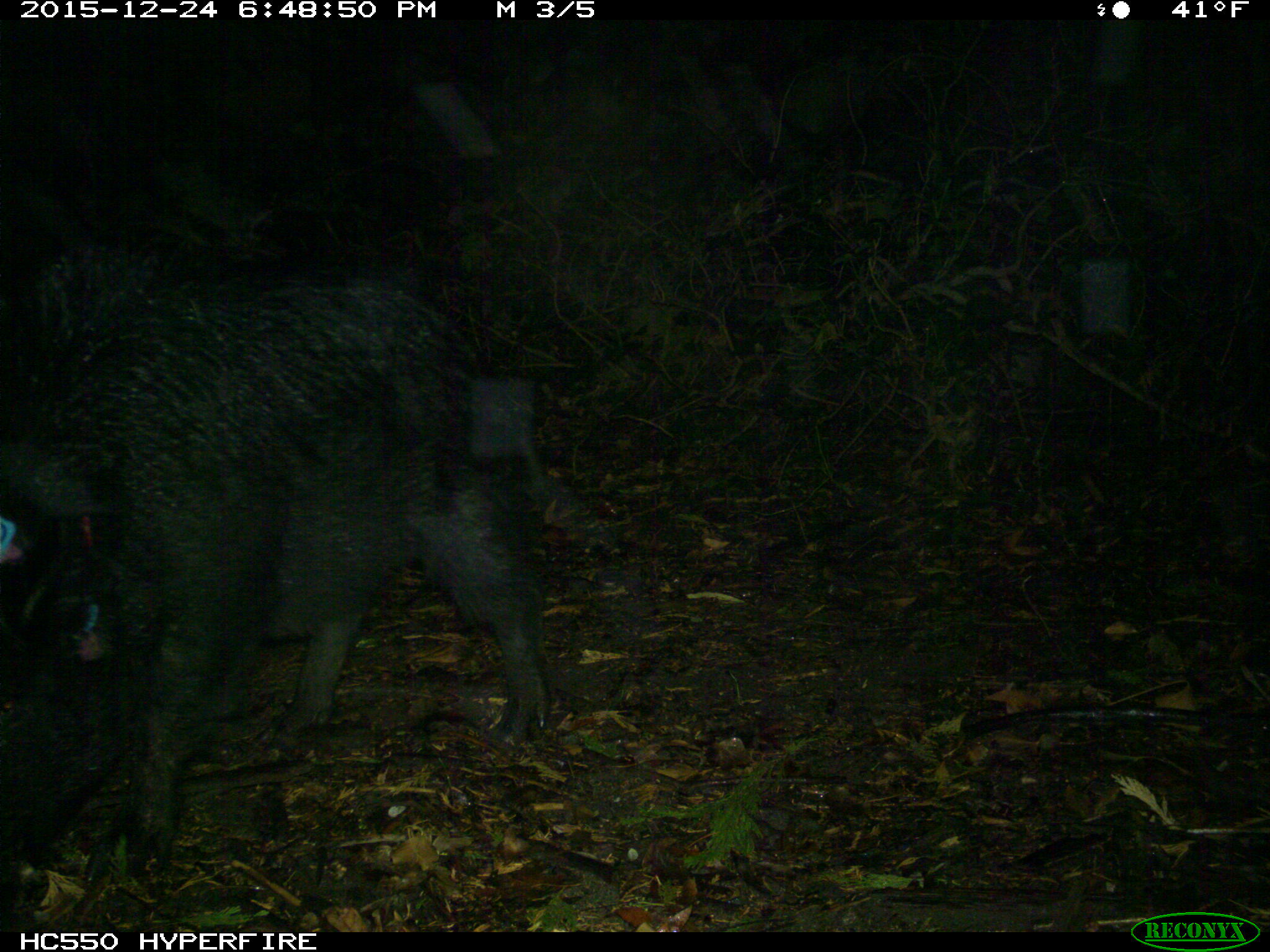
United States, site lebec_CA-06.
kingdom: Animalia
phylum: Chordata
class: Mammalia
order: Artiodactyla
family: Suidae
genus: Sus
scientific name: Sus scrofa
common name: wild boar